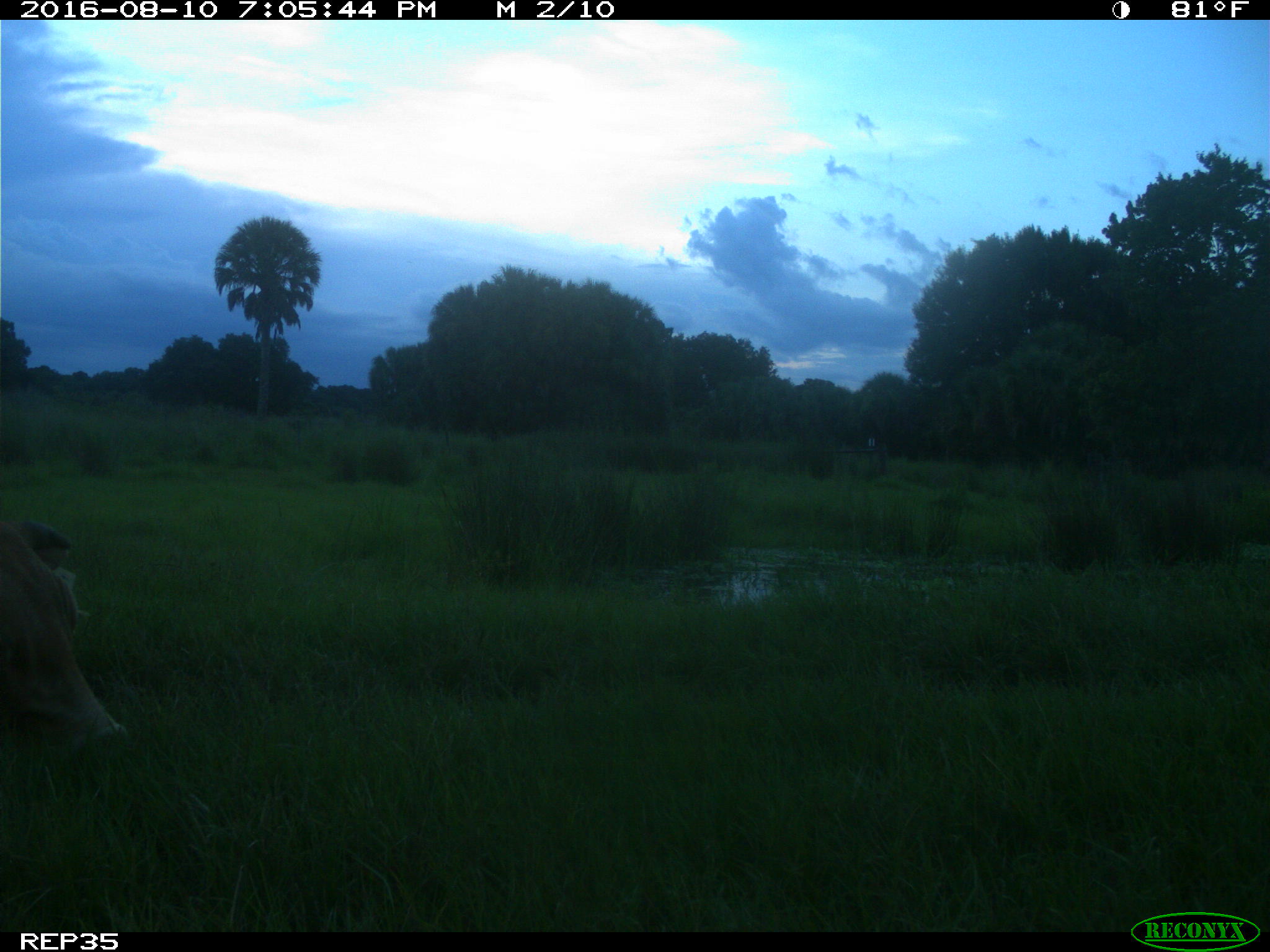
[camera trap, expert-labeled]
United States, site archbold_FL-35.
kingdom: Animalia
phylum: Chordata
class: Mammalia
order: Artiodactyla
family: Bovidae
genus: Bos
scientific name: Bos taurus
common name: domestic cow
Bos taurus (domestic cow).